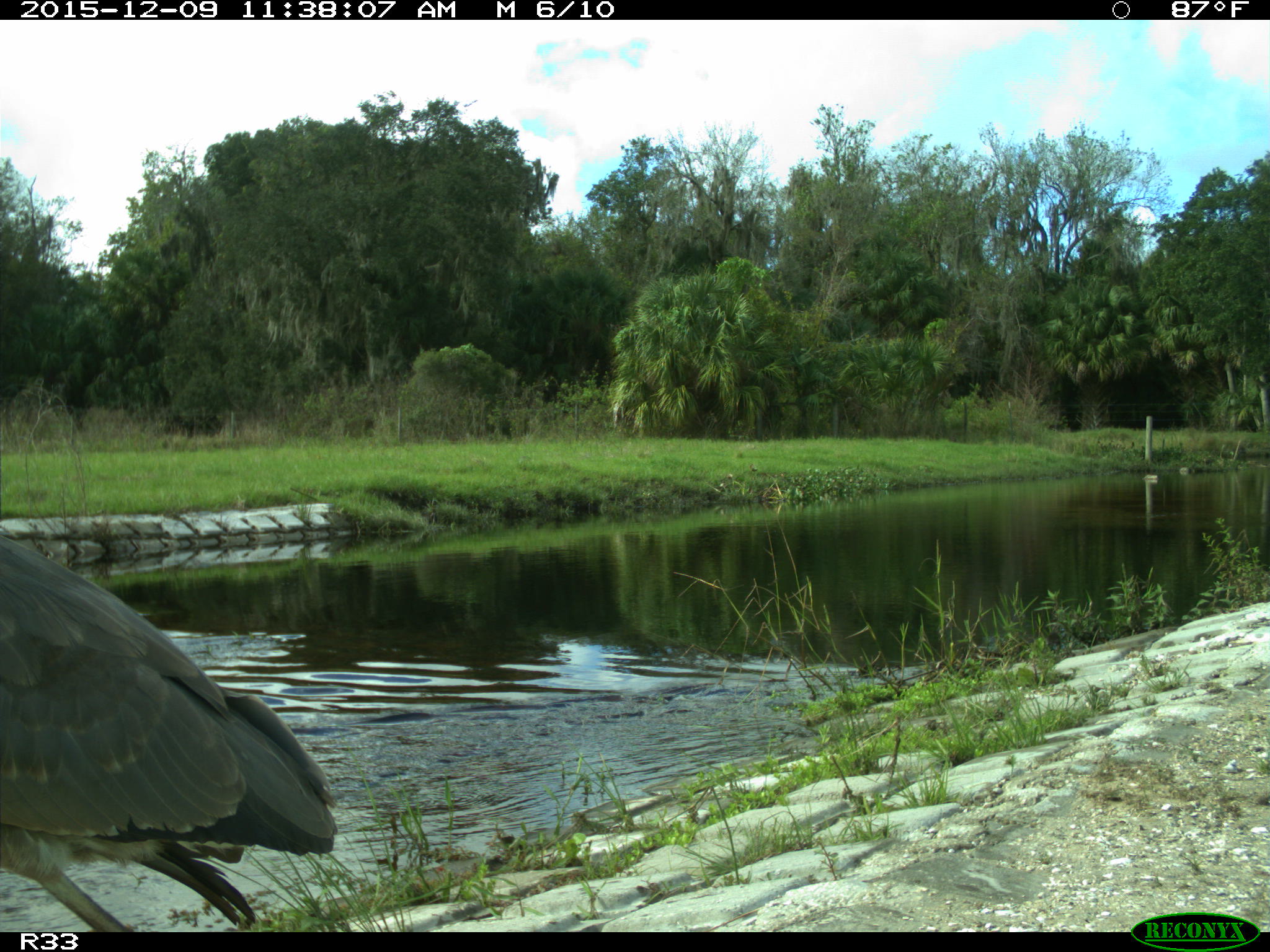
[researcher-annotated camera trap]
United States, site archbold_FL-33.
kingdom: Animalia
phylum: Chordata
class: Aves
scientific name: Aves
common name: birds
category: unidentified bird